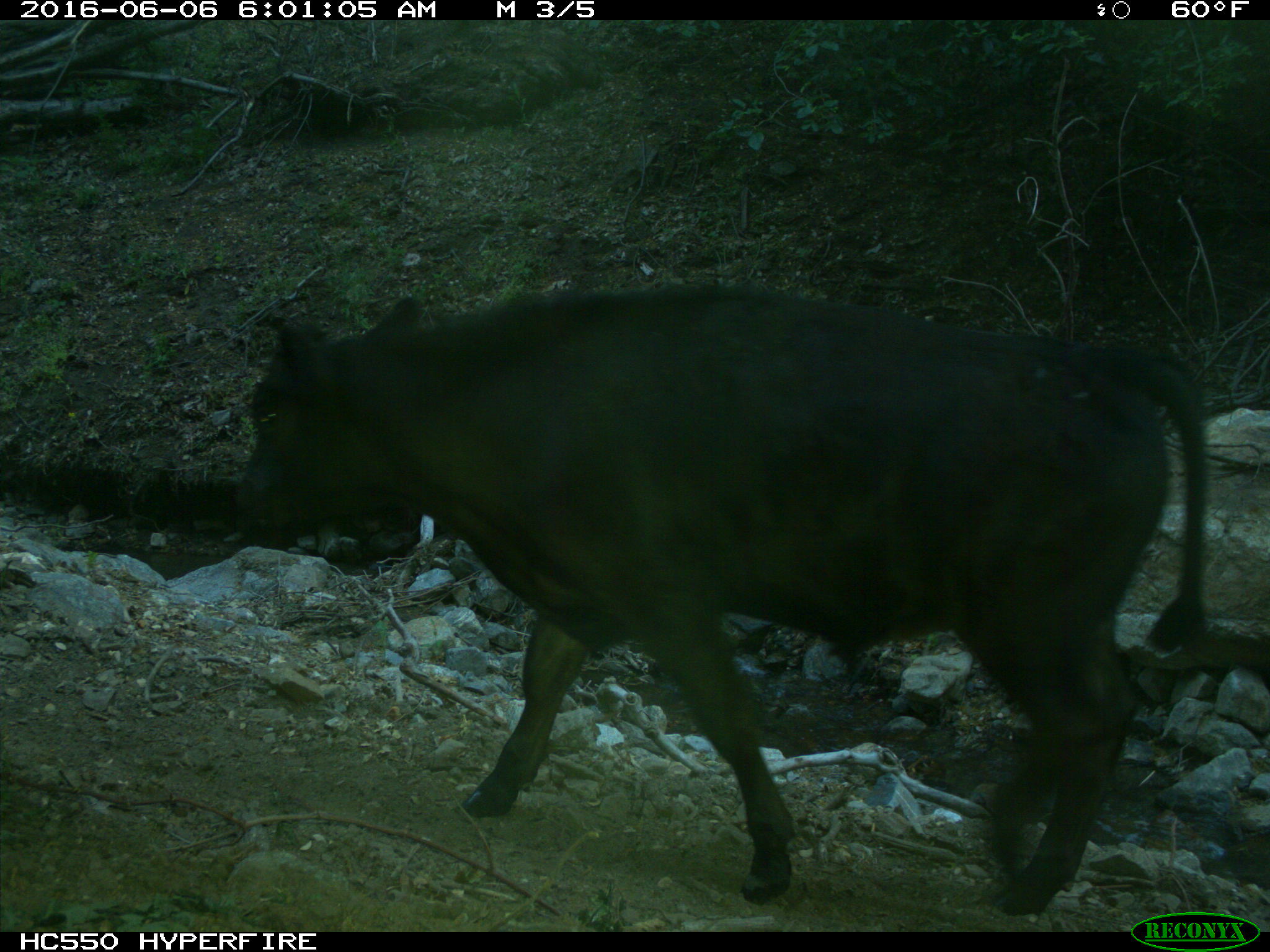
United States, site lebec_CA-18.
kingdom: Animalia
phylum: Chordata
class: Mammalia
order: Artiodactyla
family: Bovidae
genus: Bos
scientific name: Bos taurus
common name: domestic cow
Bos taurus (domestic cow).